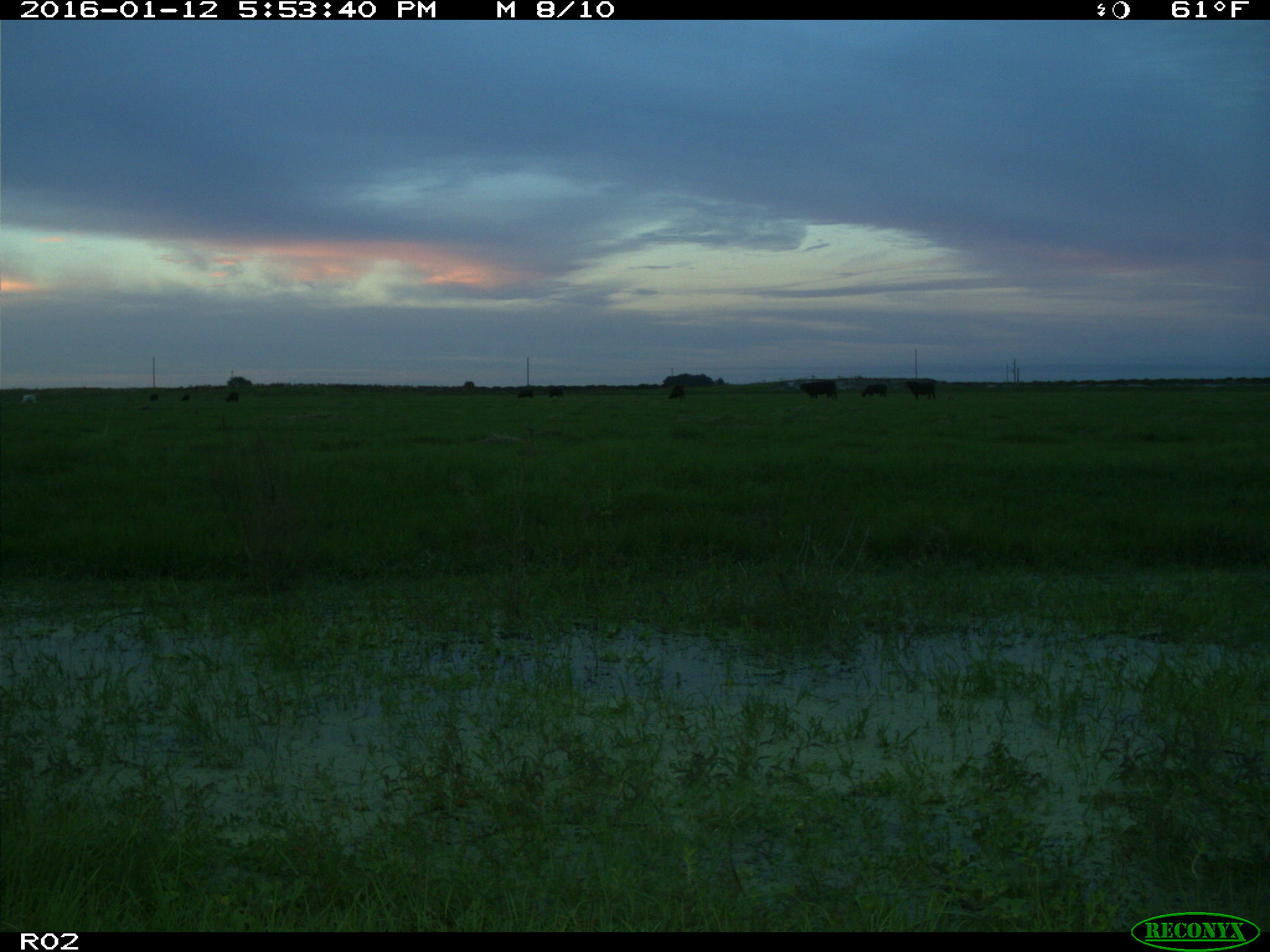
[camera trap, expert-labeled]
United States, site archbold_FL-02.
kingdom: Animalia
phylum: Chordata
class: Mammalia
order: Artiodactyla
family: Bovidae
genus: Bos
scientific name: Bos taurus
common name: domestic cow